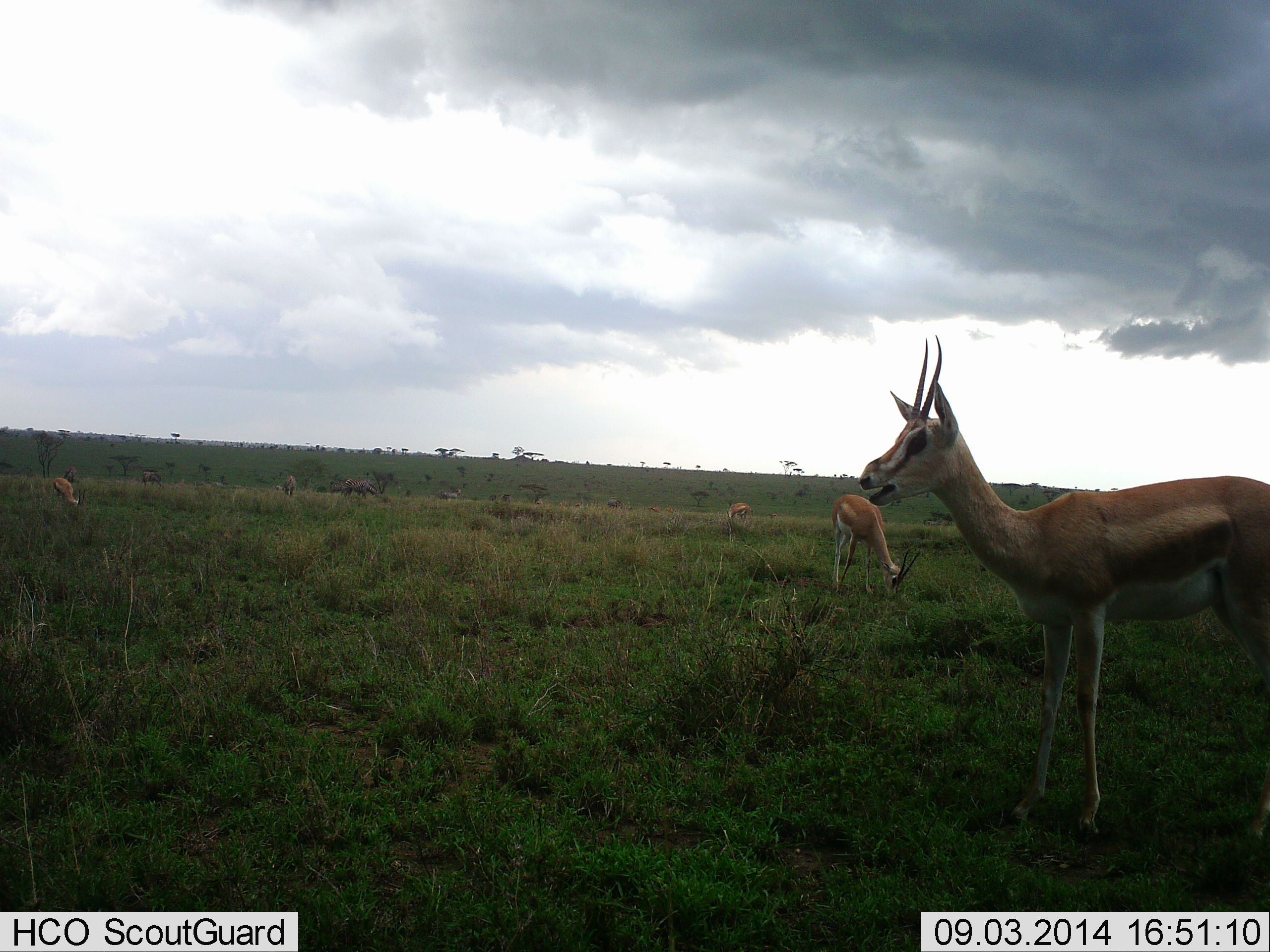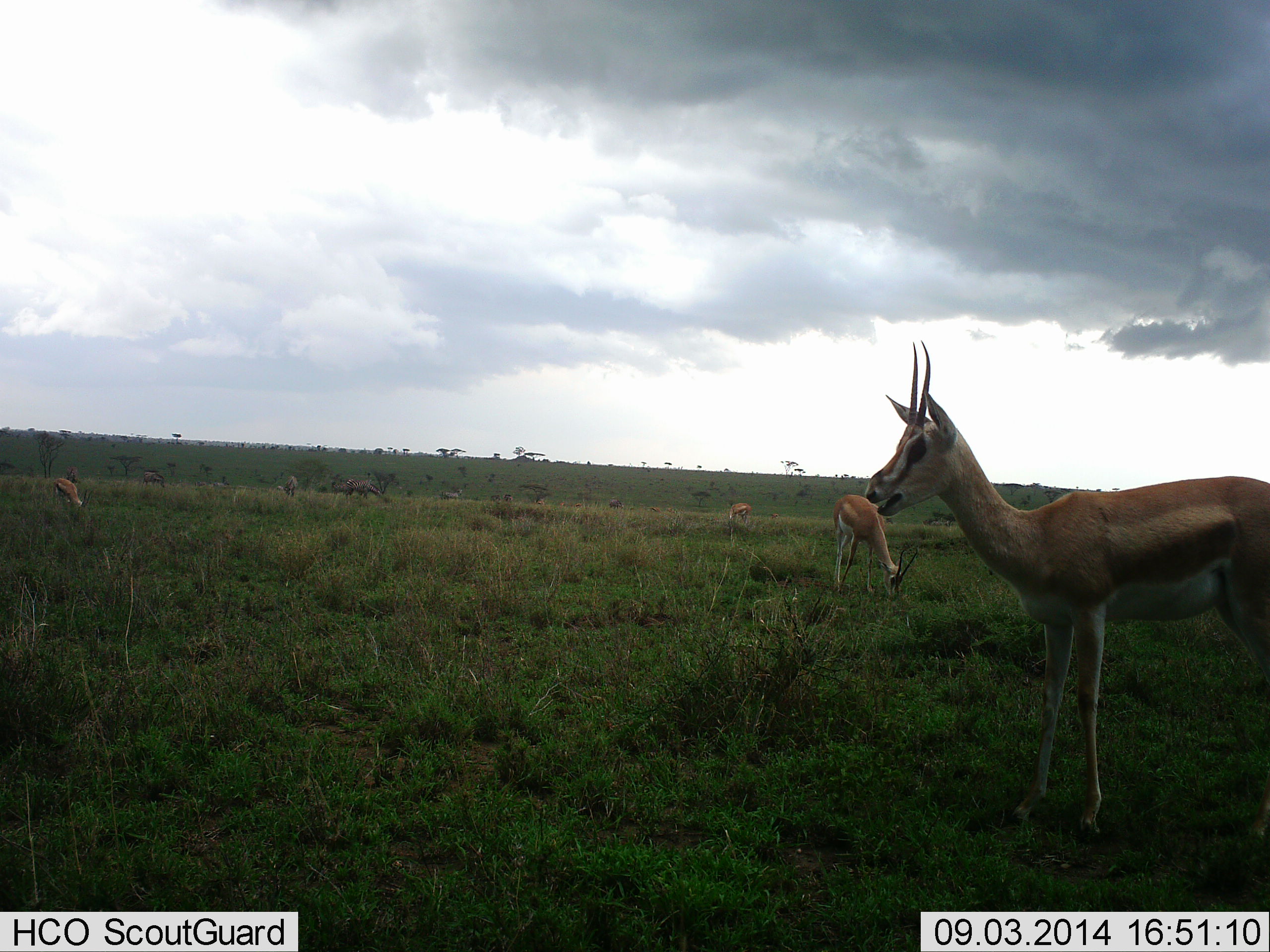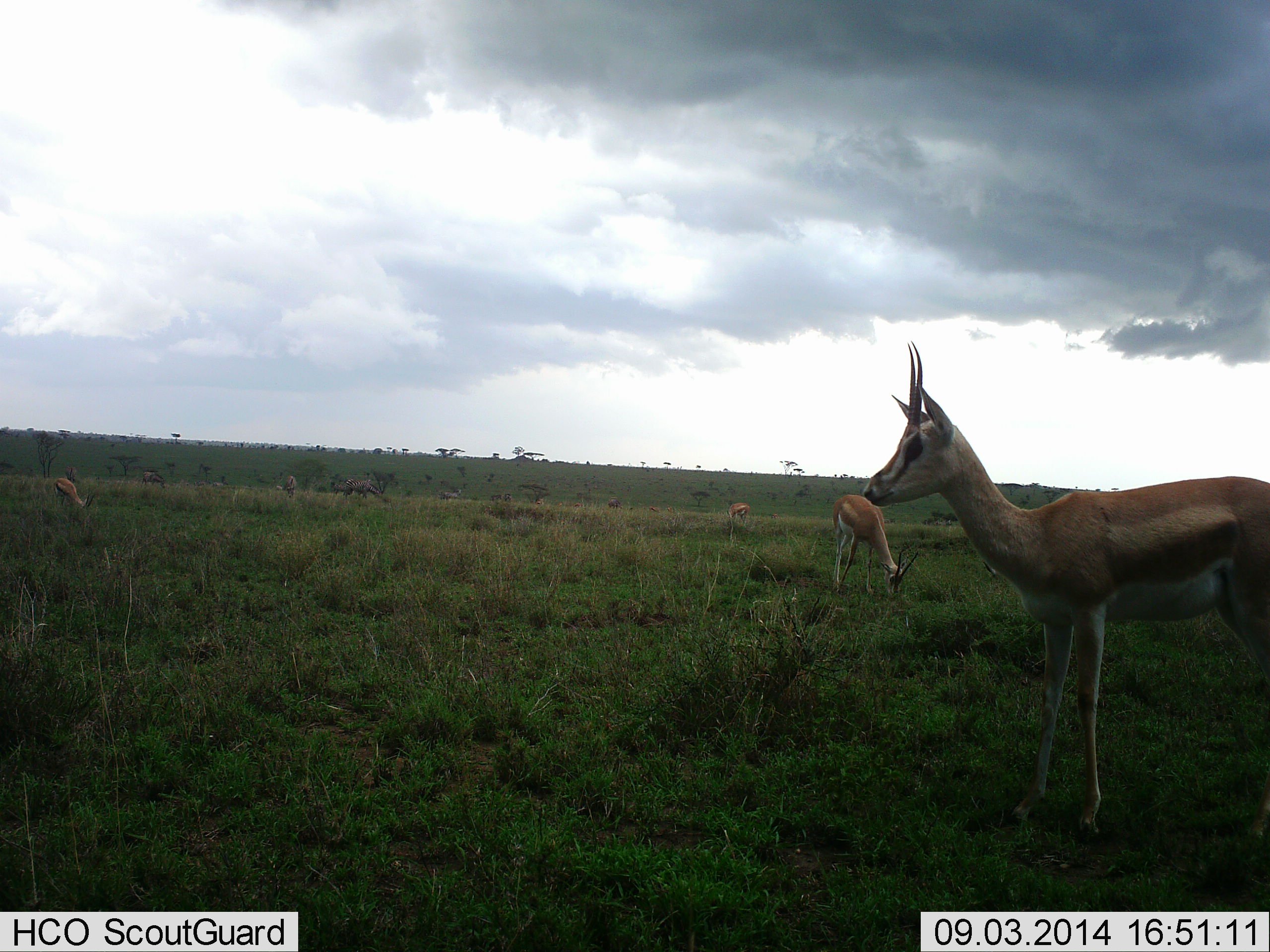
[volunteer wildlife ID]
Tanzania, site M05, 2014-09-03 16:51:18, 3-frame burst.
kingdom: Animalia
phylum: Chordata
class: Mammalia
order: Artiodactyla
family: Bovidae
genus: Nanger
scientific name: Nanger granti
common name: grant's gazelle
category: gazellegrants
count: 4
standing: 79%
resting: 0%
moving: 7%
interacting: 0%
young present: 0%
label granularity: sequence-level